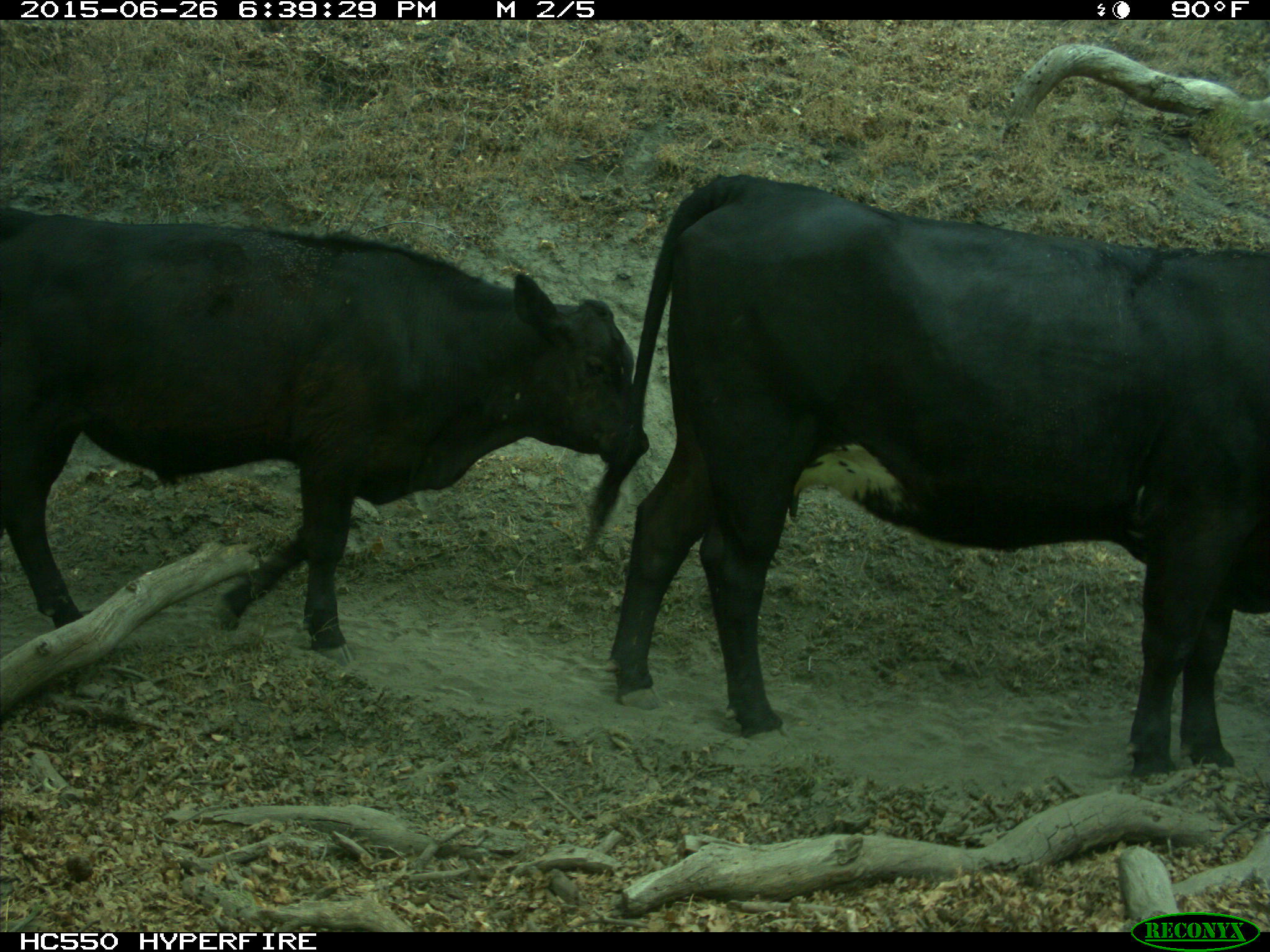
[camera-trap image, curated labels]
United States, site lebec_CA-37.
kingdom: Animalia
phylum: Chordata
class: Mammalia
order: Artiodactyla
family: Bovidae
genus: Bos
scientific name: Bos taurus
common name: domestic cow